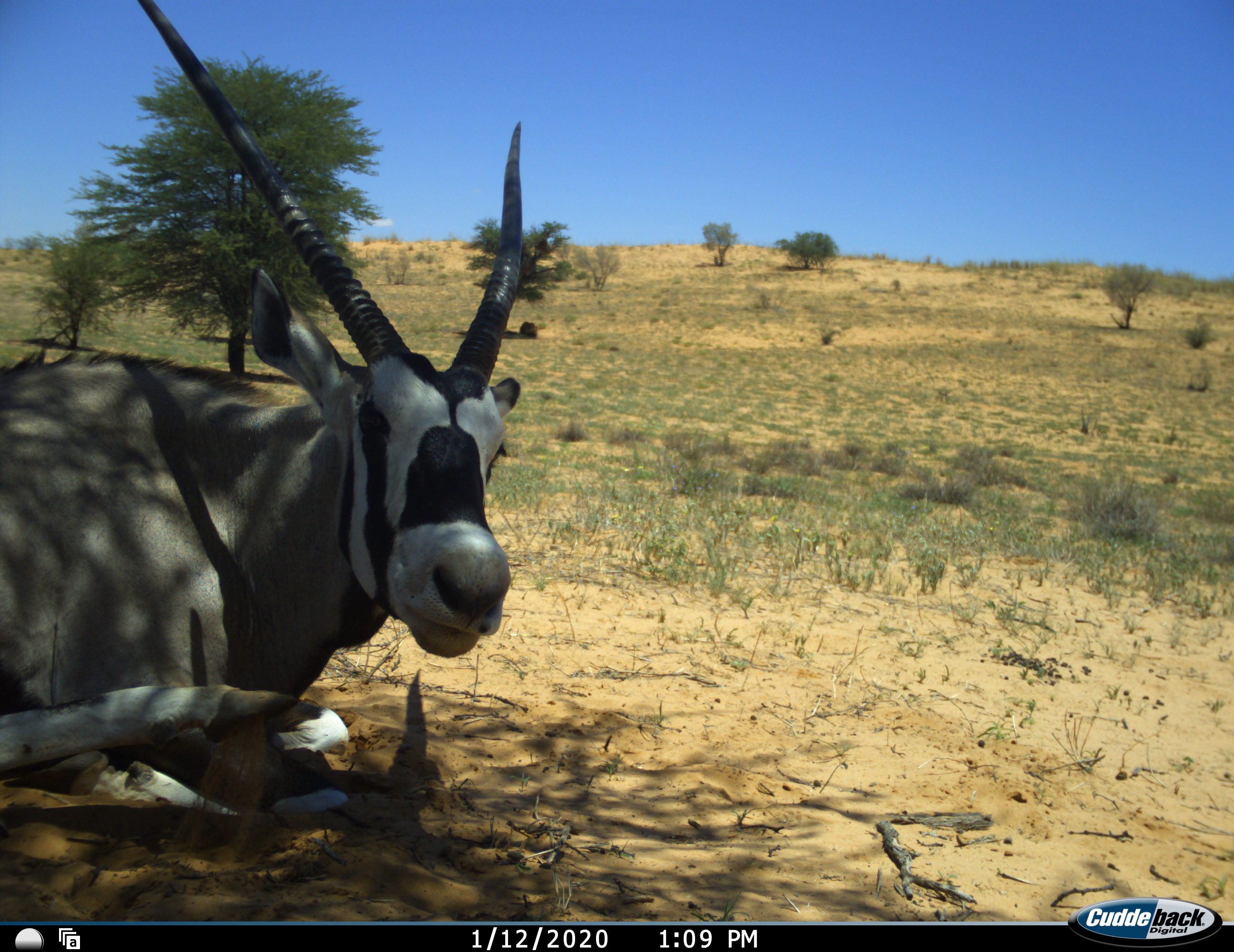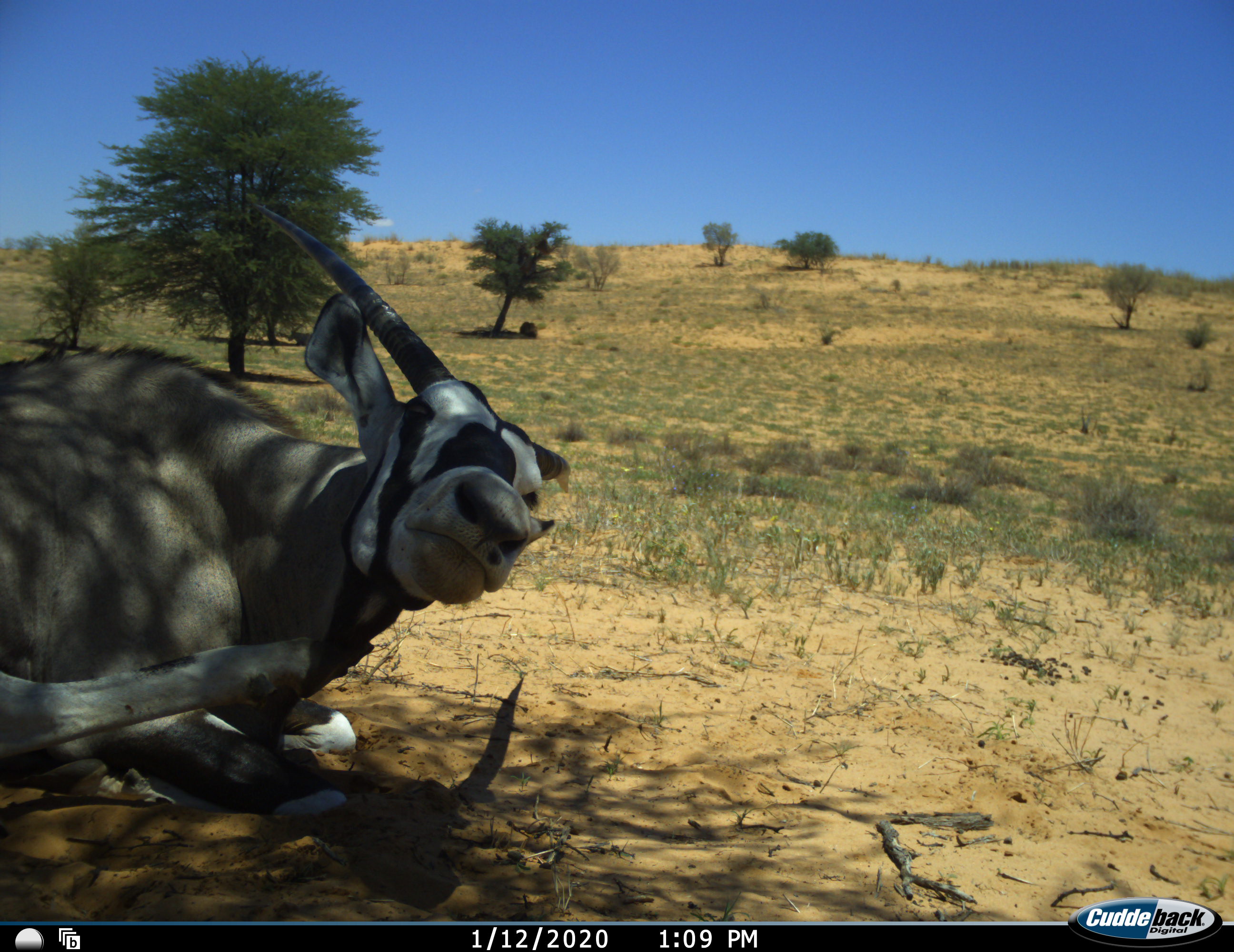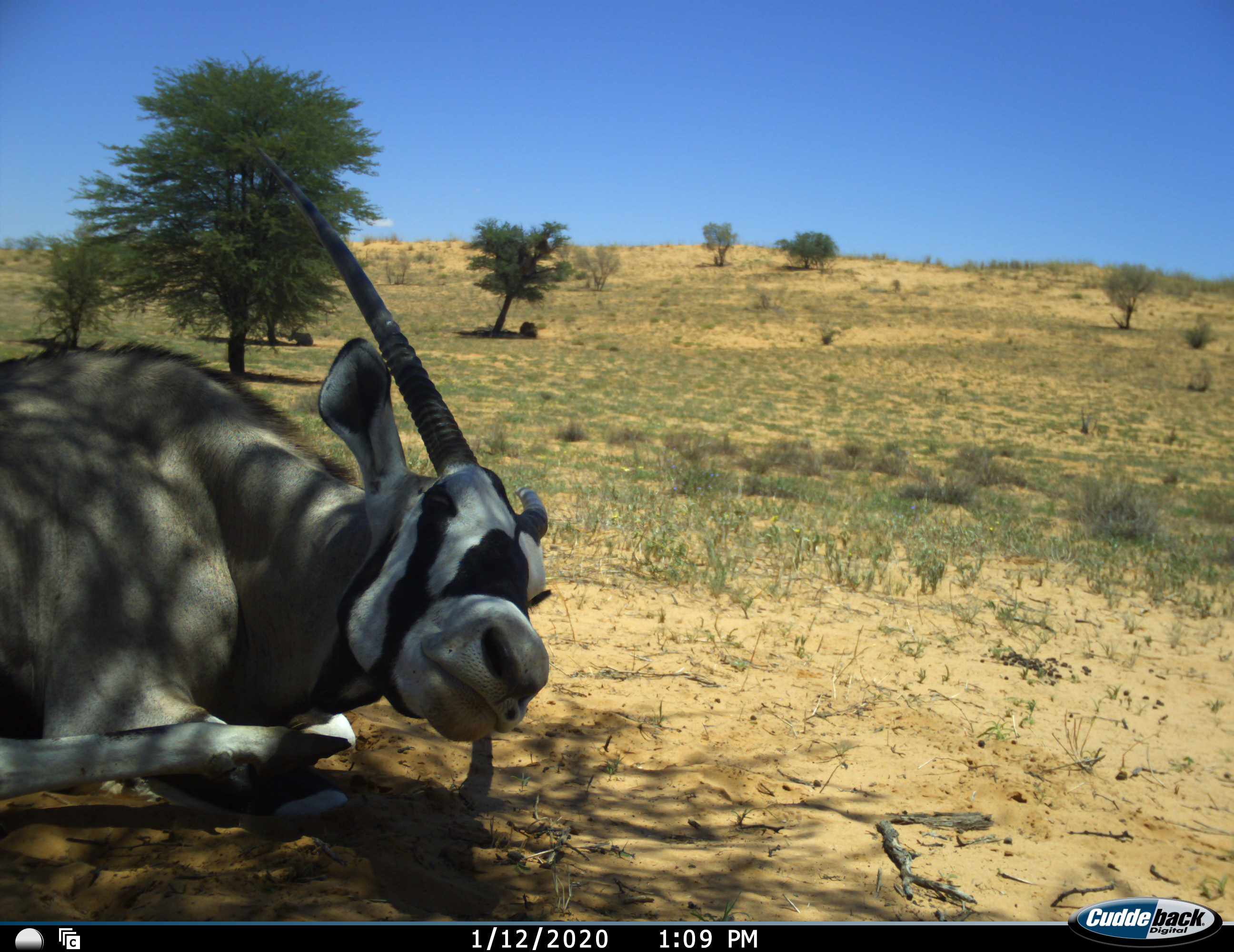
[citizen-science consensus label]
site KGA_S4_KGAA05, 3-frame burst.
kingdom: Animalia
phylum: Chordata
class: Mammalia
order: Artiodactyla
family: Bovidae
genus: Oryx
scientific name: Oryx gazella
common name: gemsbok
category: oryx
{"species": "oryx (gemsbok) (Oryx gazella)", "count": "1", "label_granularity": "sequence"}